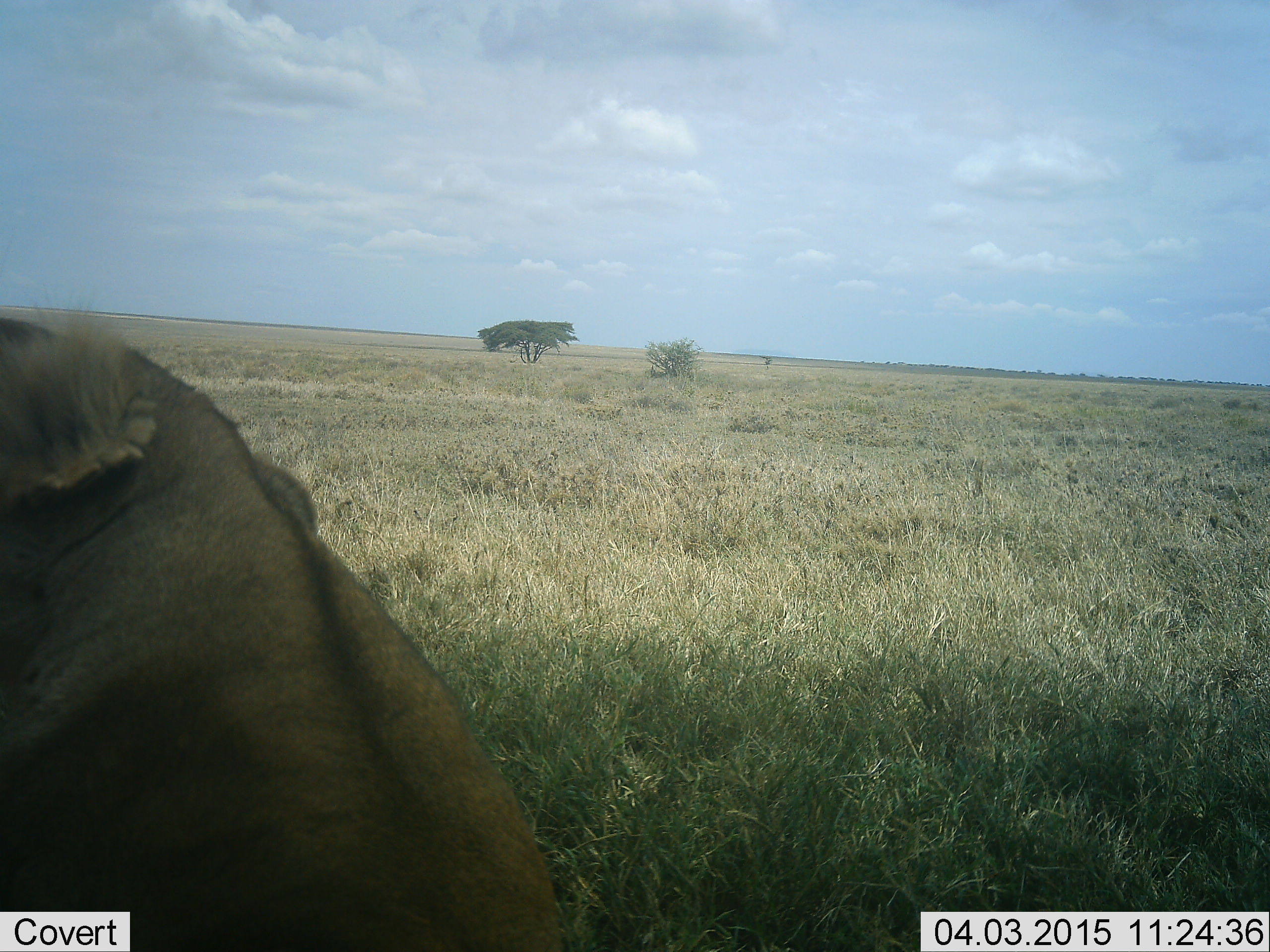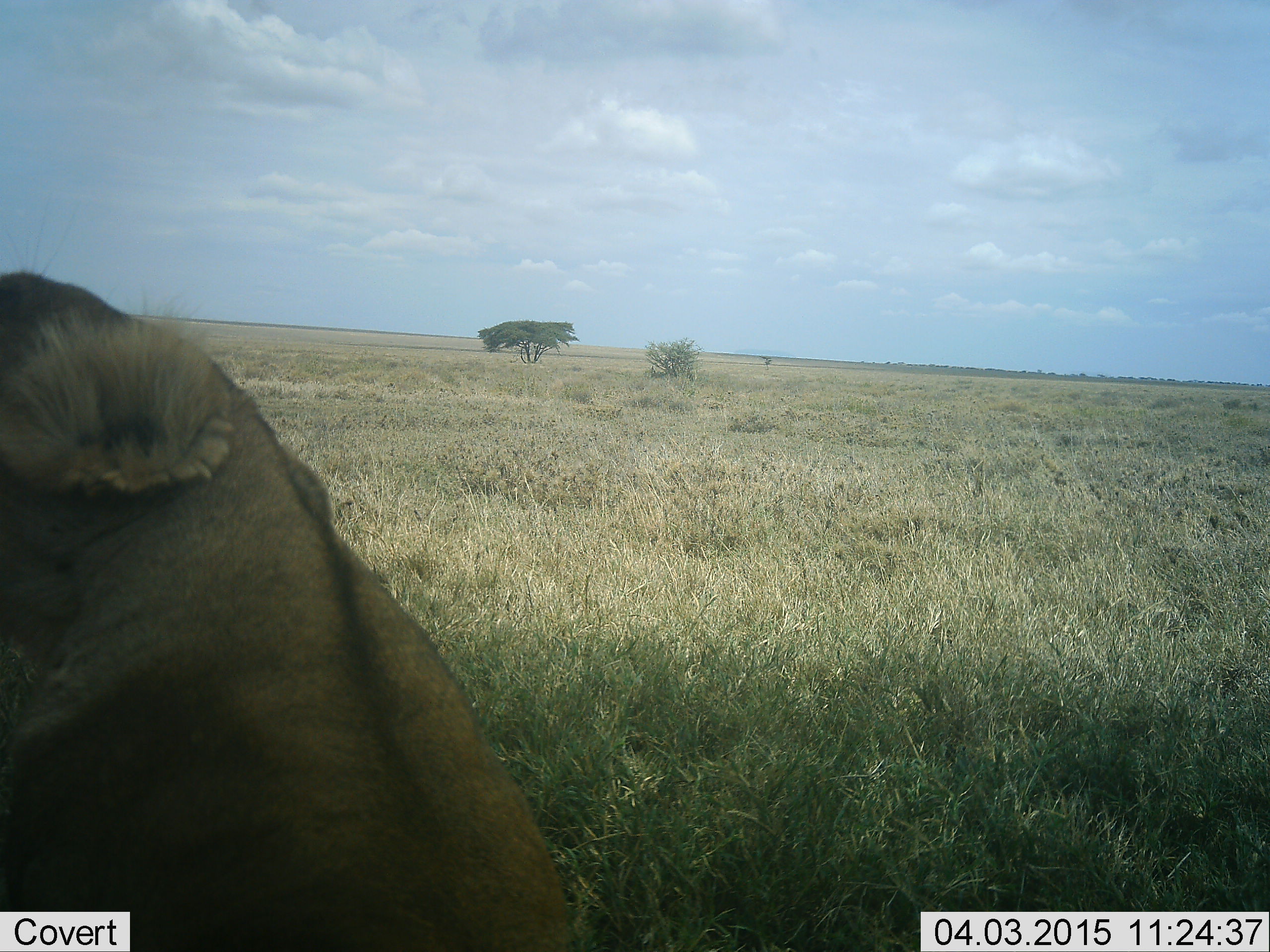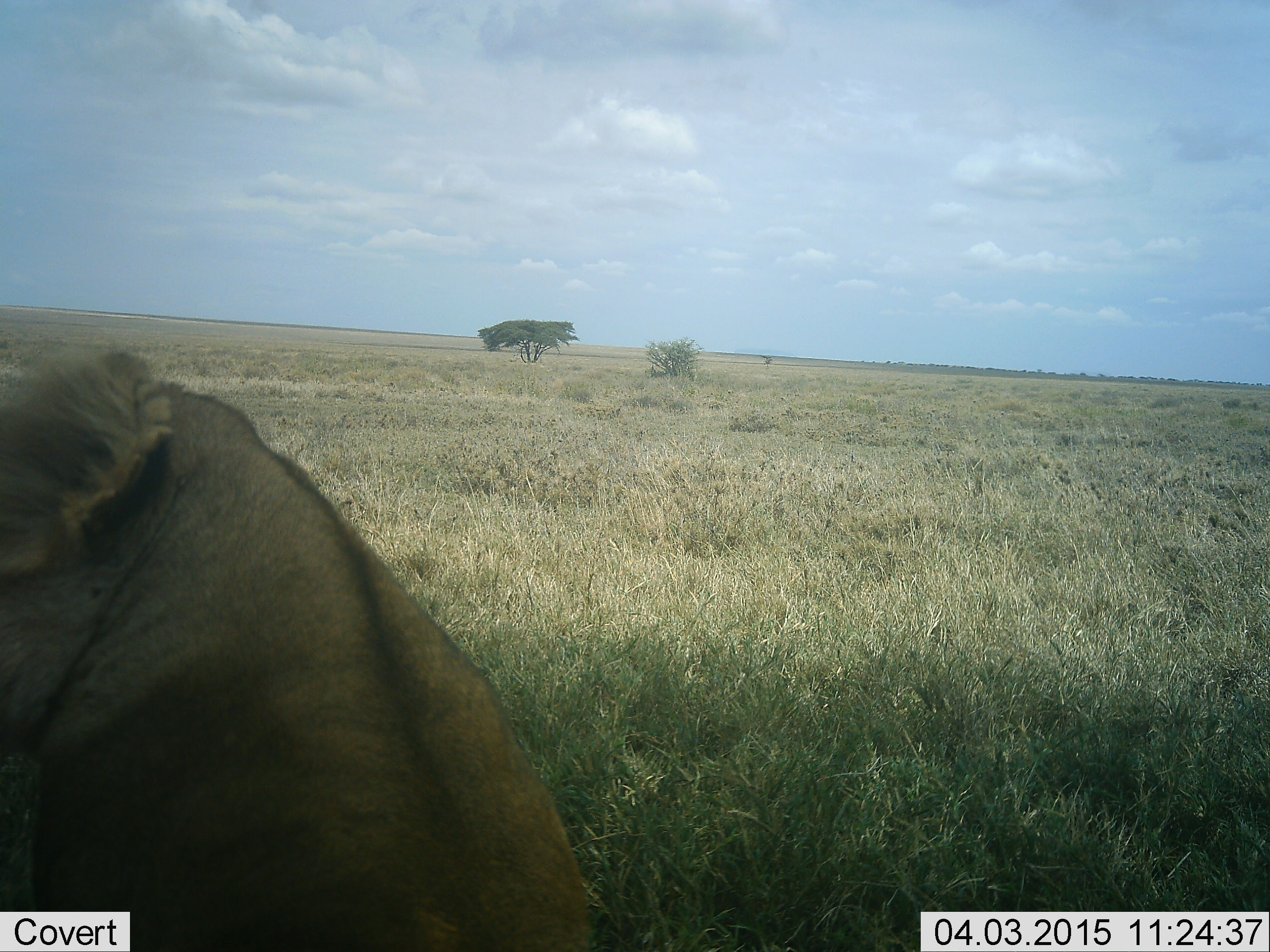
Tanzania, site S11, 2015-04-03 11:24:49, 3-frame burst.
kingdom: Animalia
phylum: Chordata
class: Mammalia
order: Carnivora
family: Felidae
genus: Panthera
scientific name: Panthera leo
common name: lion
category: lionfemale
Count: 1.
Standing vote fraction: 10%.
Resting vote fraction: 90%.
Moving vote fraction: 20%.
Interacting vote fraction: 0%.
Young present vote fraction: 0%.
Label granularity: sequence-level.